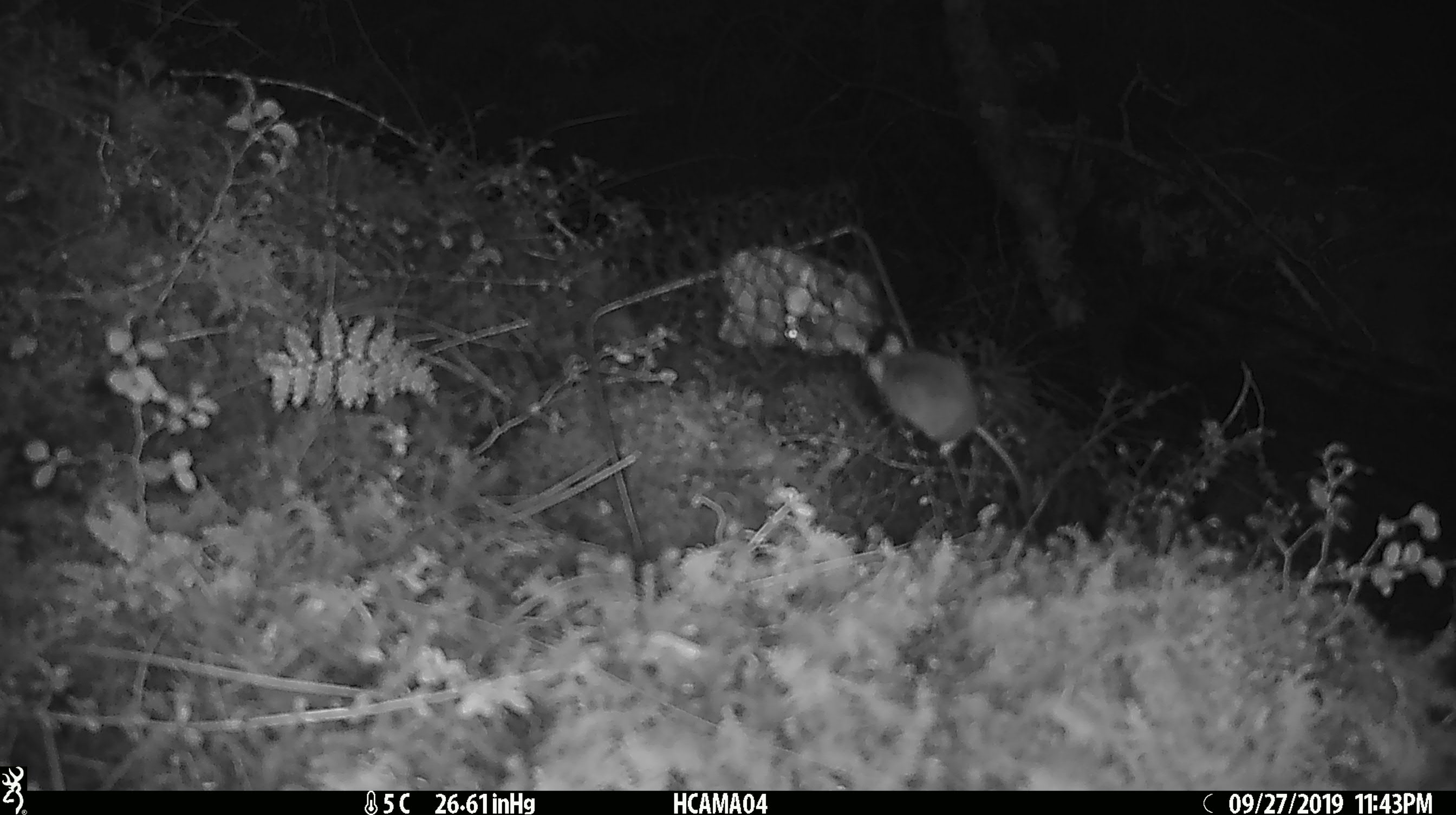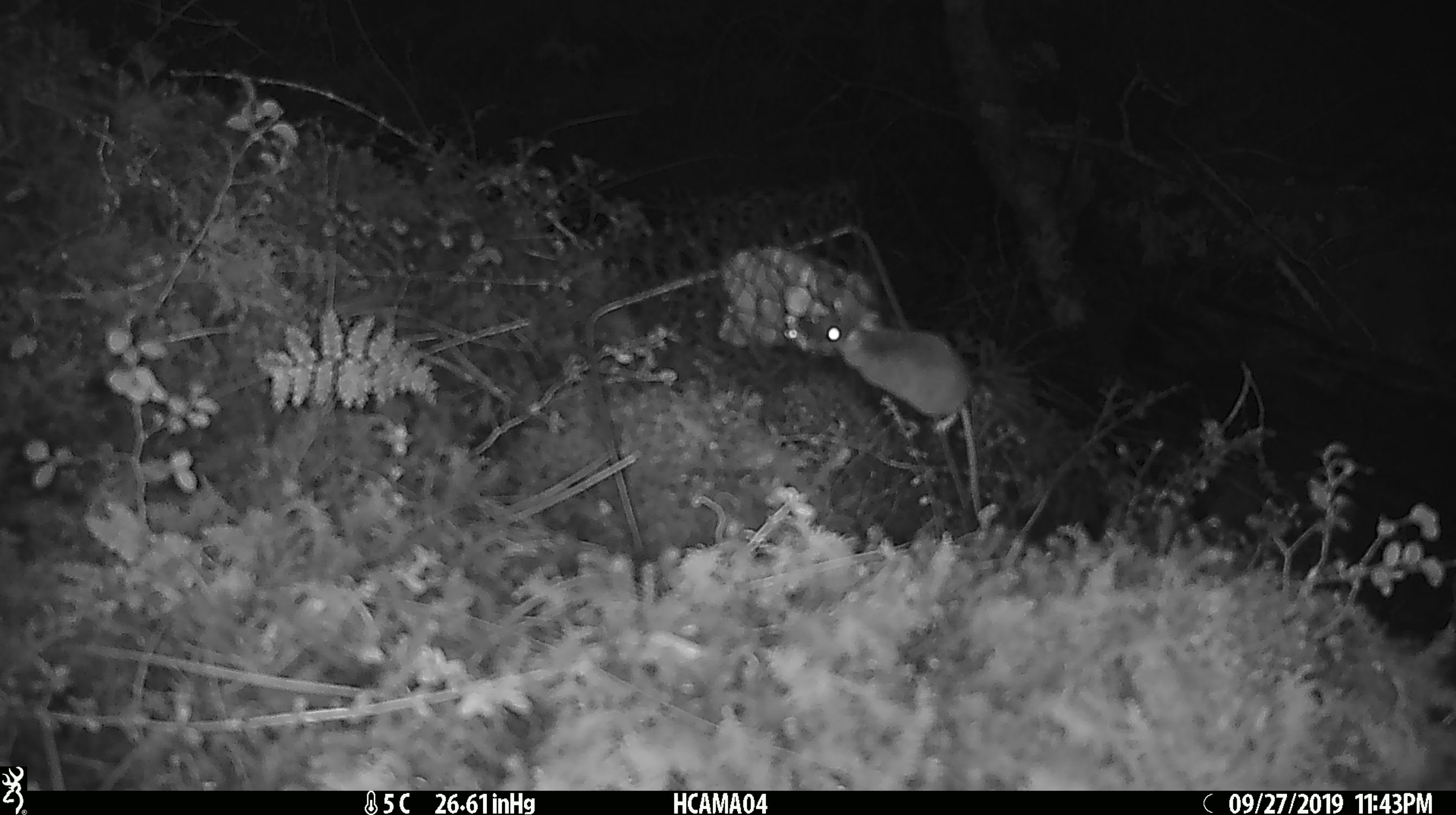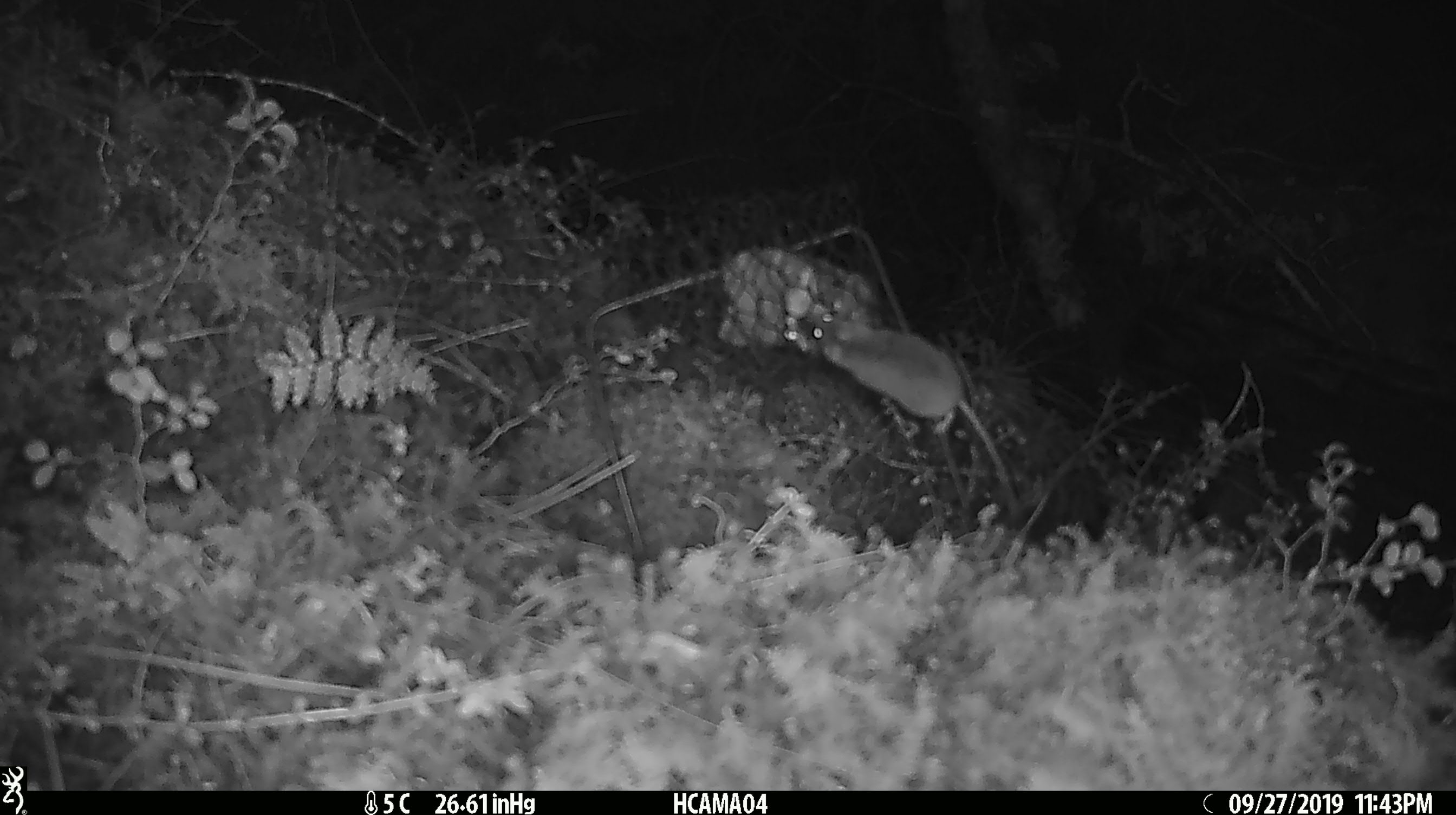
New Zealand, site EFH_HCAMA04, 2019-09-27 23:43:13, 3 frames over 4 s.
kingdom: Animalia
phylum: Chordata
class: Mammalia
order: Rodentia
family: Muridae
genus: Mus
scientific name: Mus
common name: mouse